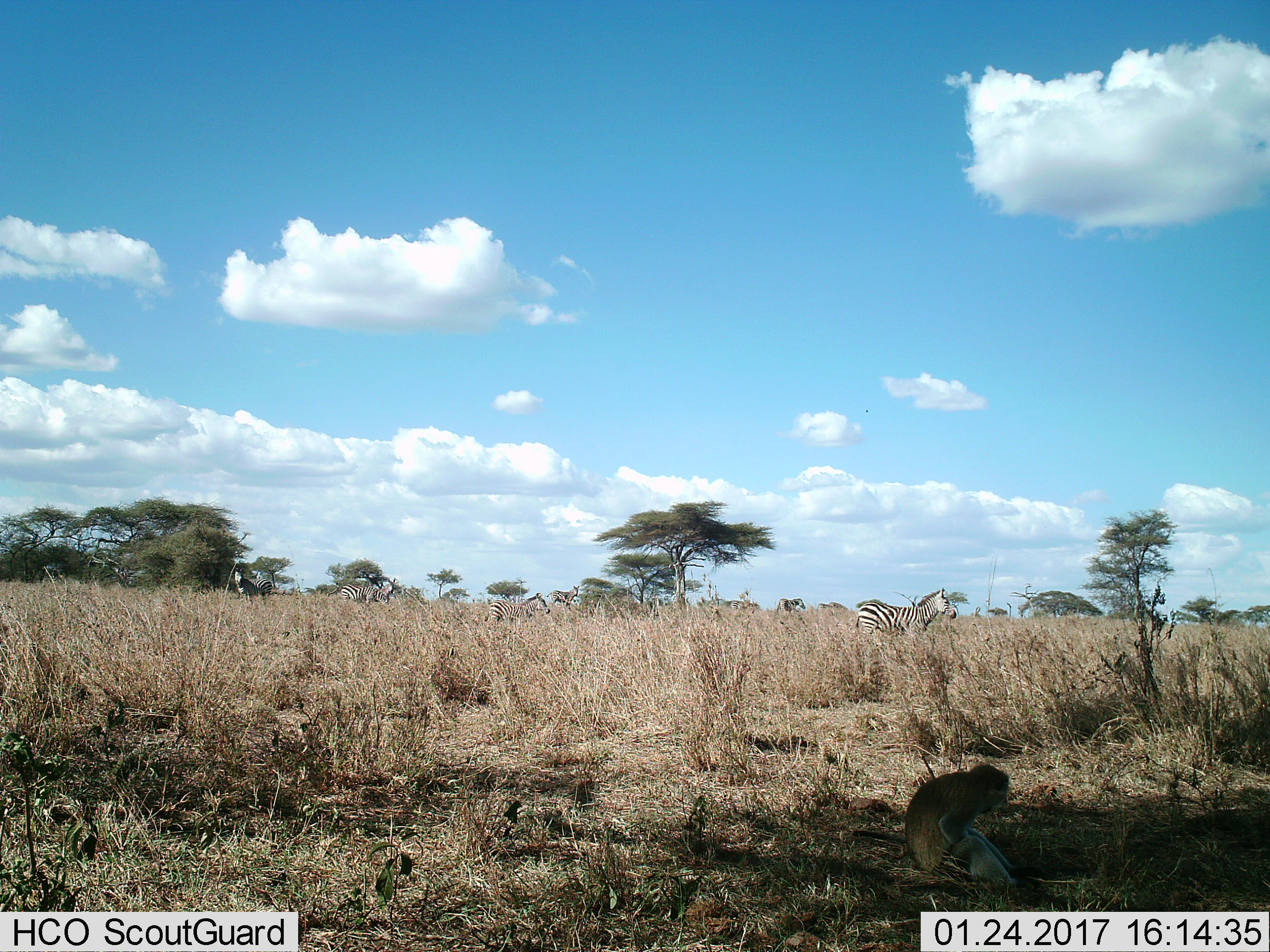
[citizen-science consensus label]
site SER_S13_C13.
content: unidentified animal